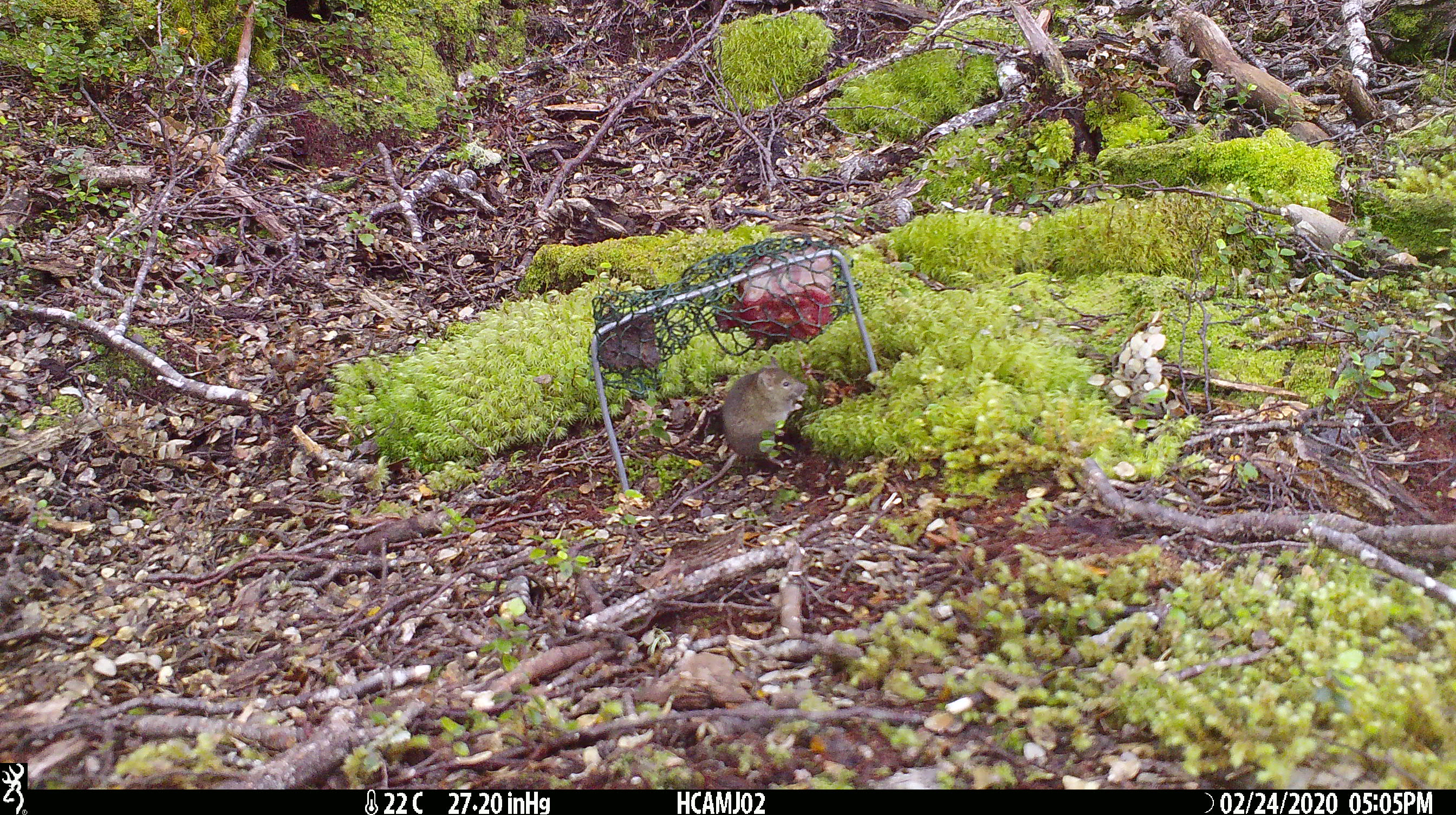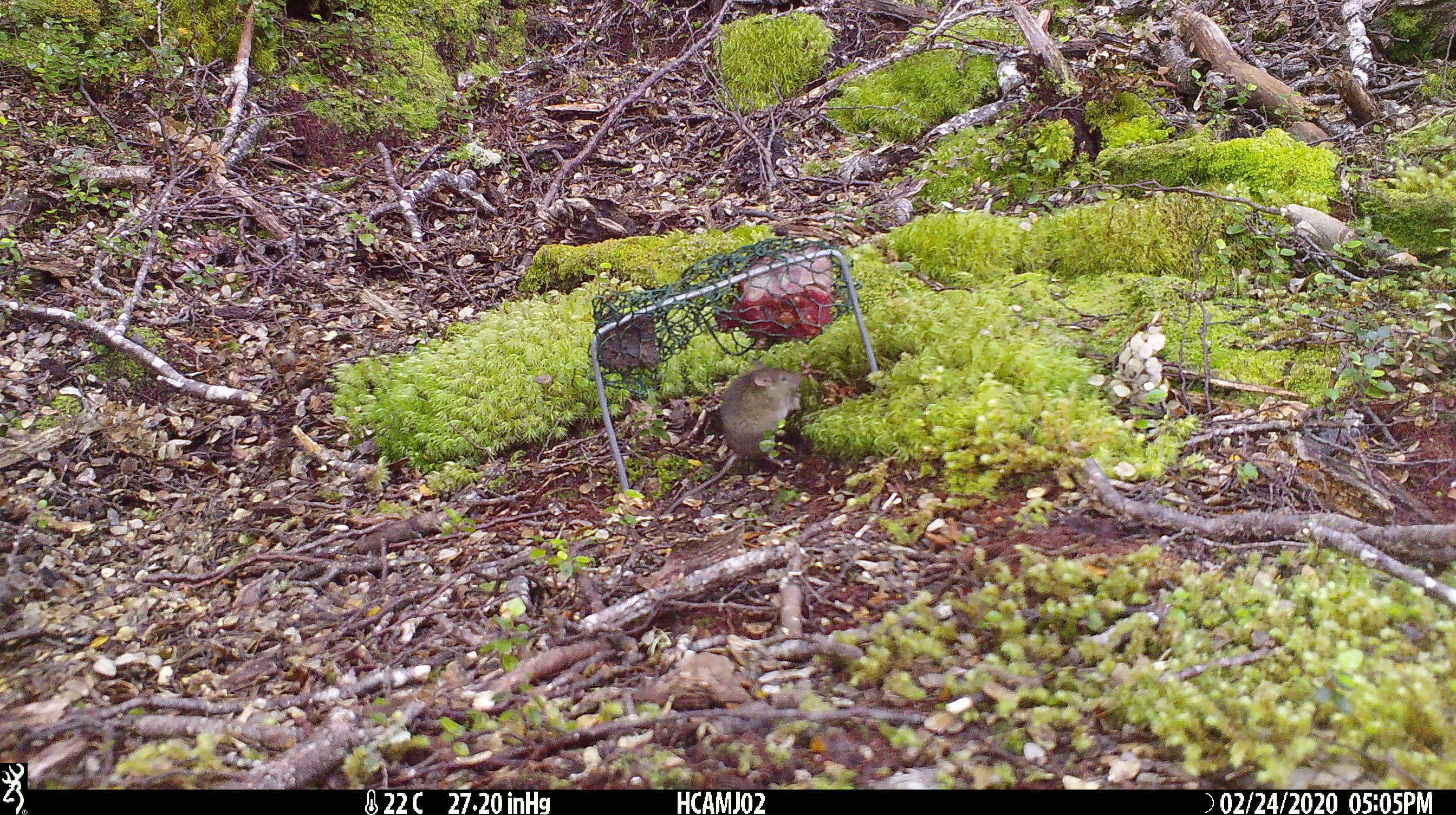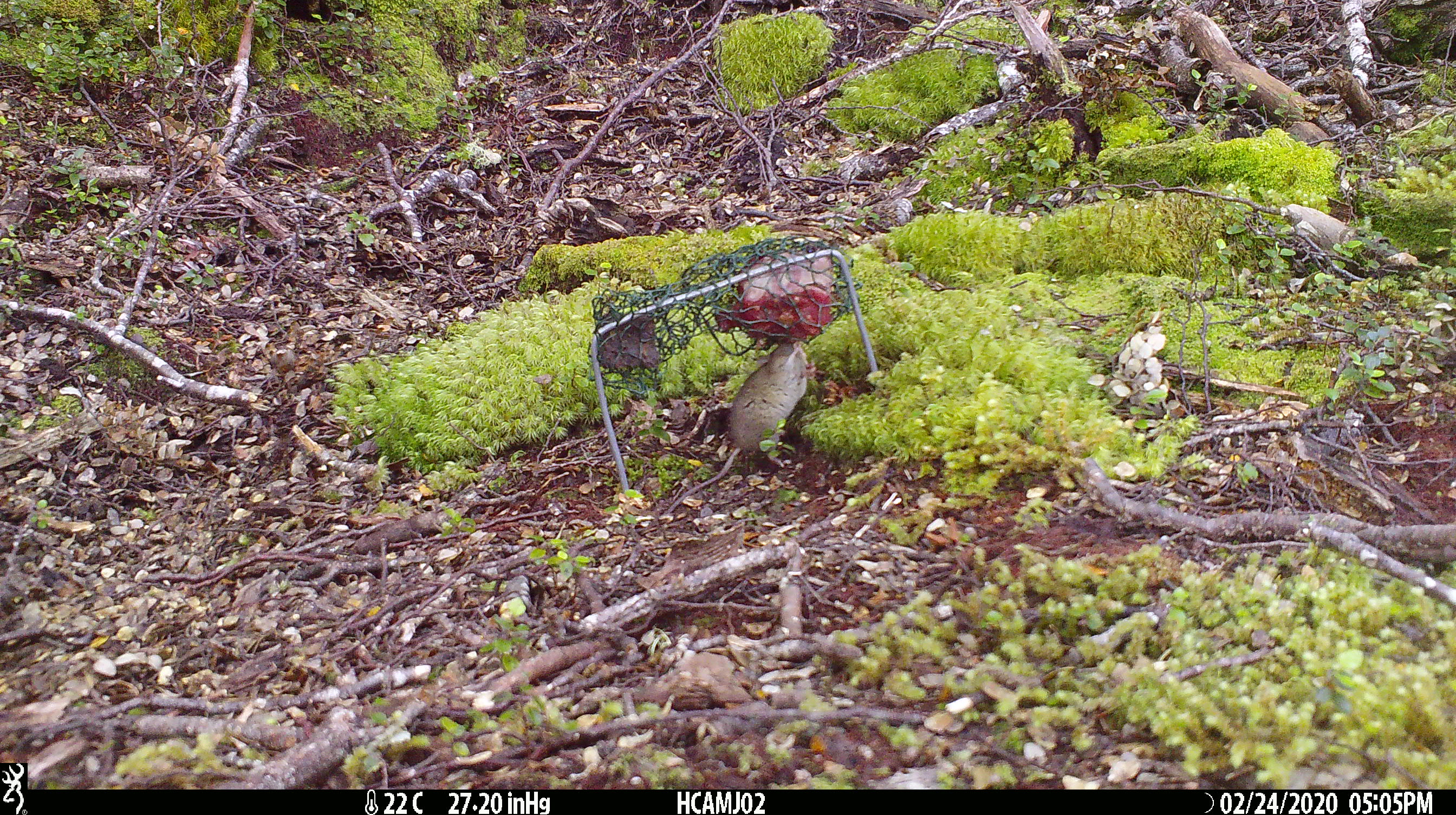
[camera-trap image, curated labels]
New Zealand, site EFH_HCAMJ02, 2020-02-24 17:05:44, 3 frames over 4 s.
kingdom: Animalia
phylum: Chordata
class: Mammalia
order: Rodentia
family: Muridae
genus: Mus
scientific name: Mus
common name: mouse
Mouse (Mus).